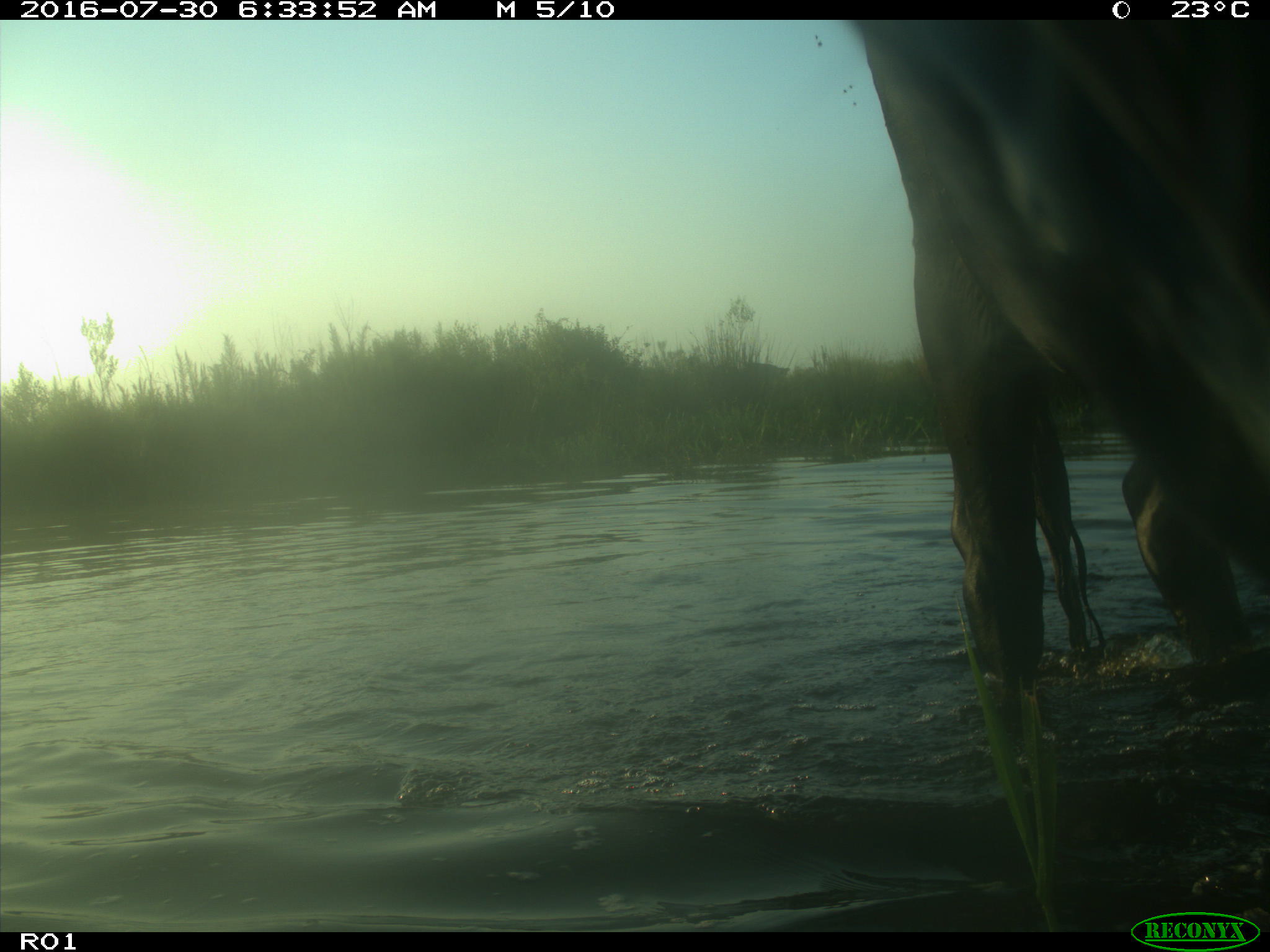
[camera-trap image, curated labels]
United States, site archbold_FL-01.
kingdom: Animalia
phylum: Chordata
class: Mammalia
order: Artiodactyla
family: Bovidae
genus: Bos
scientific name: Bos taurus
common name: domestic cow